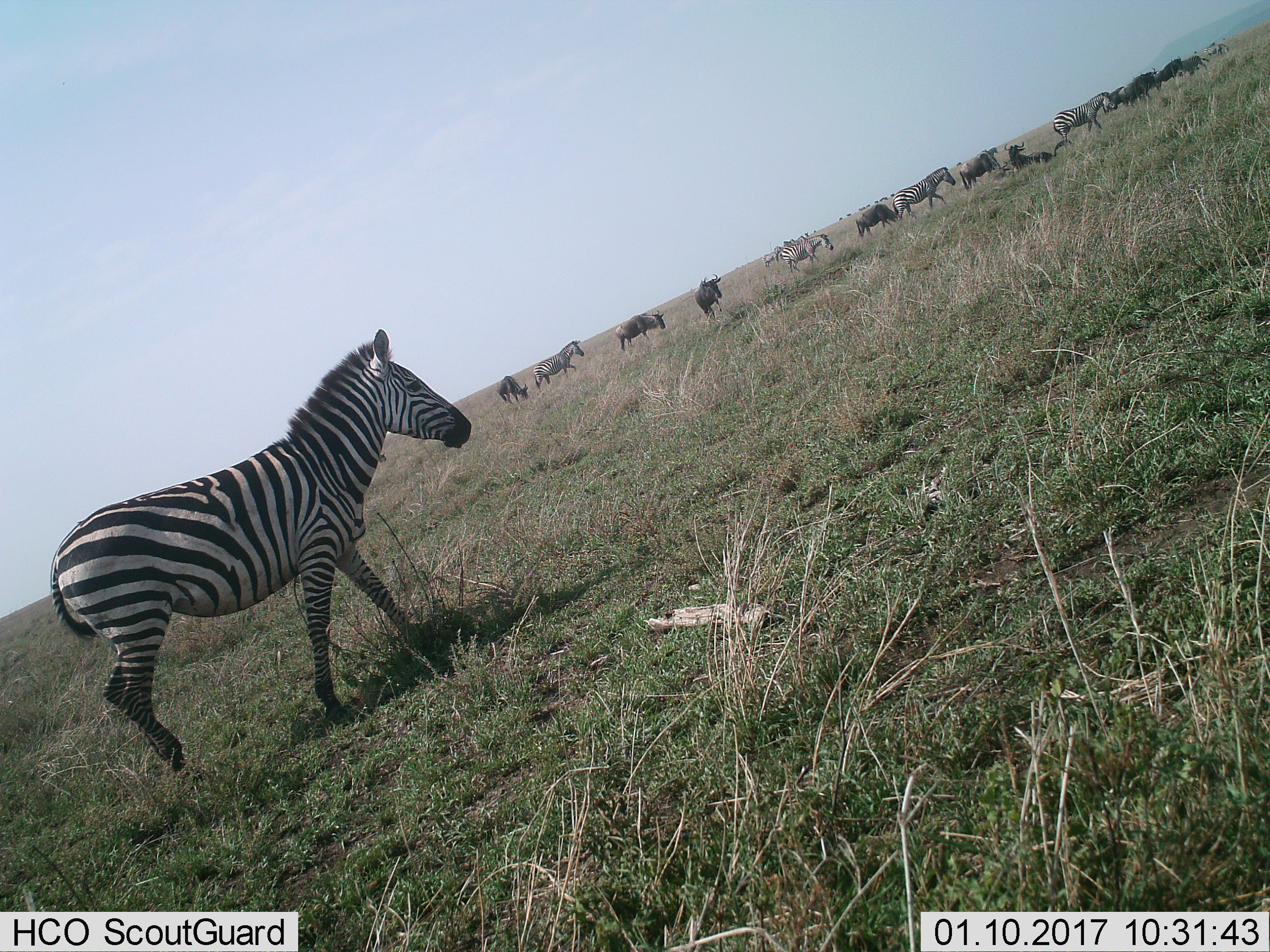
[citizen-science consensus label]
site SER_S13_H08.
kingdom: Animalia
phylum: Chordata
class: Mammalia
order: Artiodactyla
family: Bovidae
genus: Connochaetes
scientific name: Connochaetes taurinus taurinus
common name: blue wildebeest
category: wildebeestblue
Wildebeestblue (blue wildebeest) (Connochaetes taurinus taurinus), count 11-50. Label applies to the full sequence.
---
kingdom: Animalia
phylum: Chordata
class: Mammalia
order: Perissodactyla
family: Equidae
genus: Equus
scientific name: Equus quagga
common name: plains zebra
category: zebraplains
Zebraplains (plains zebra) (Equus quagga), count 9. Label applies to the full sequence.